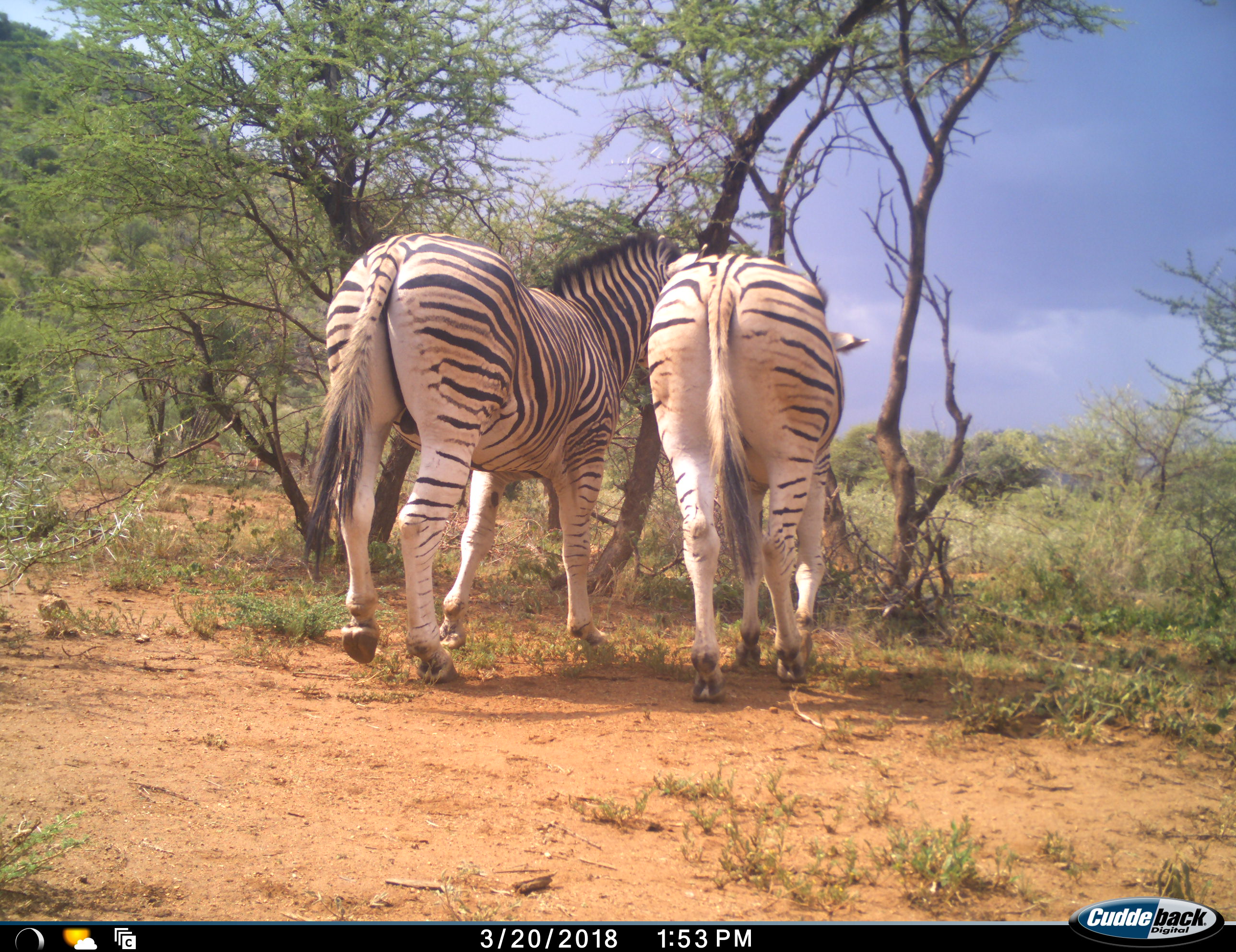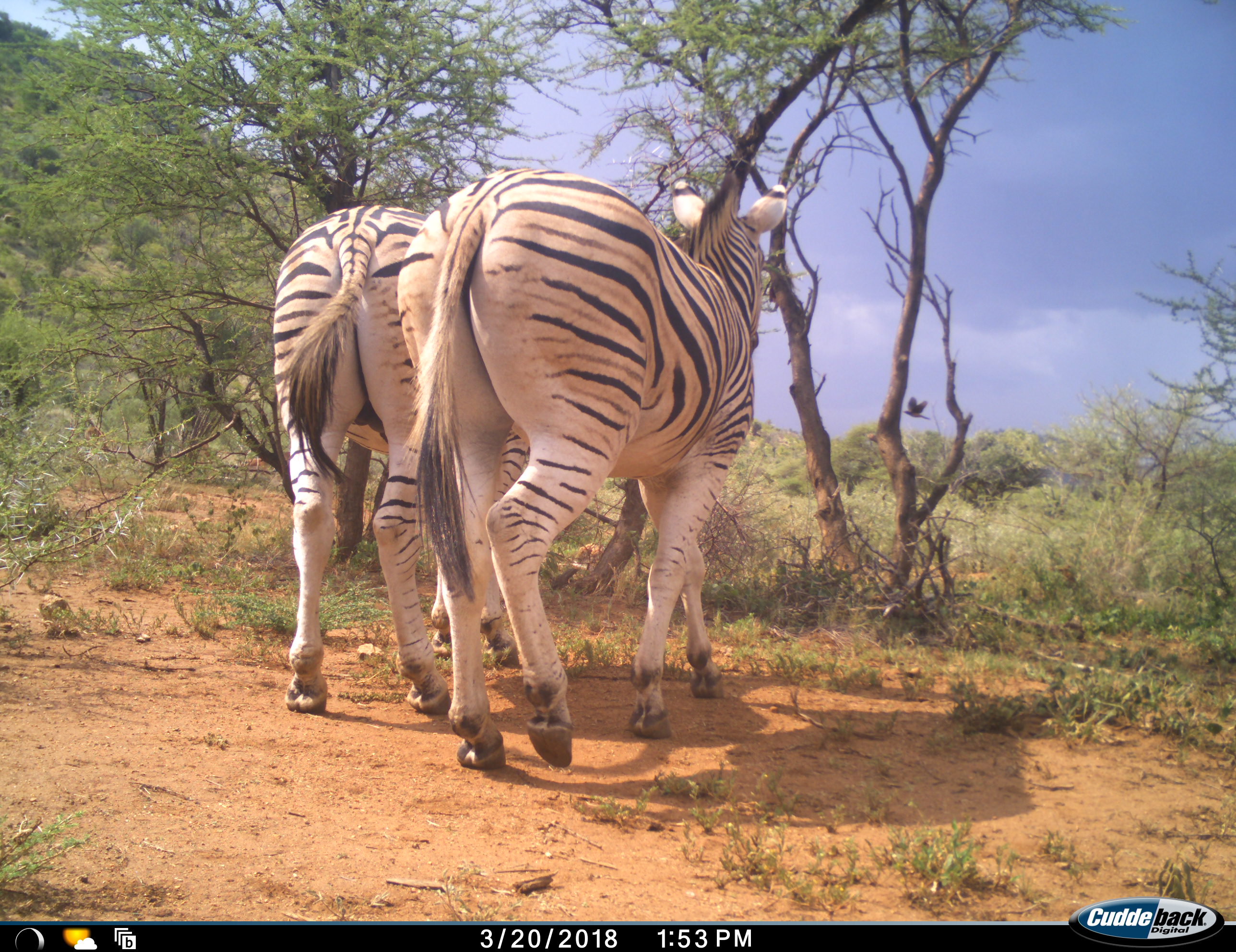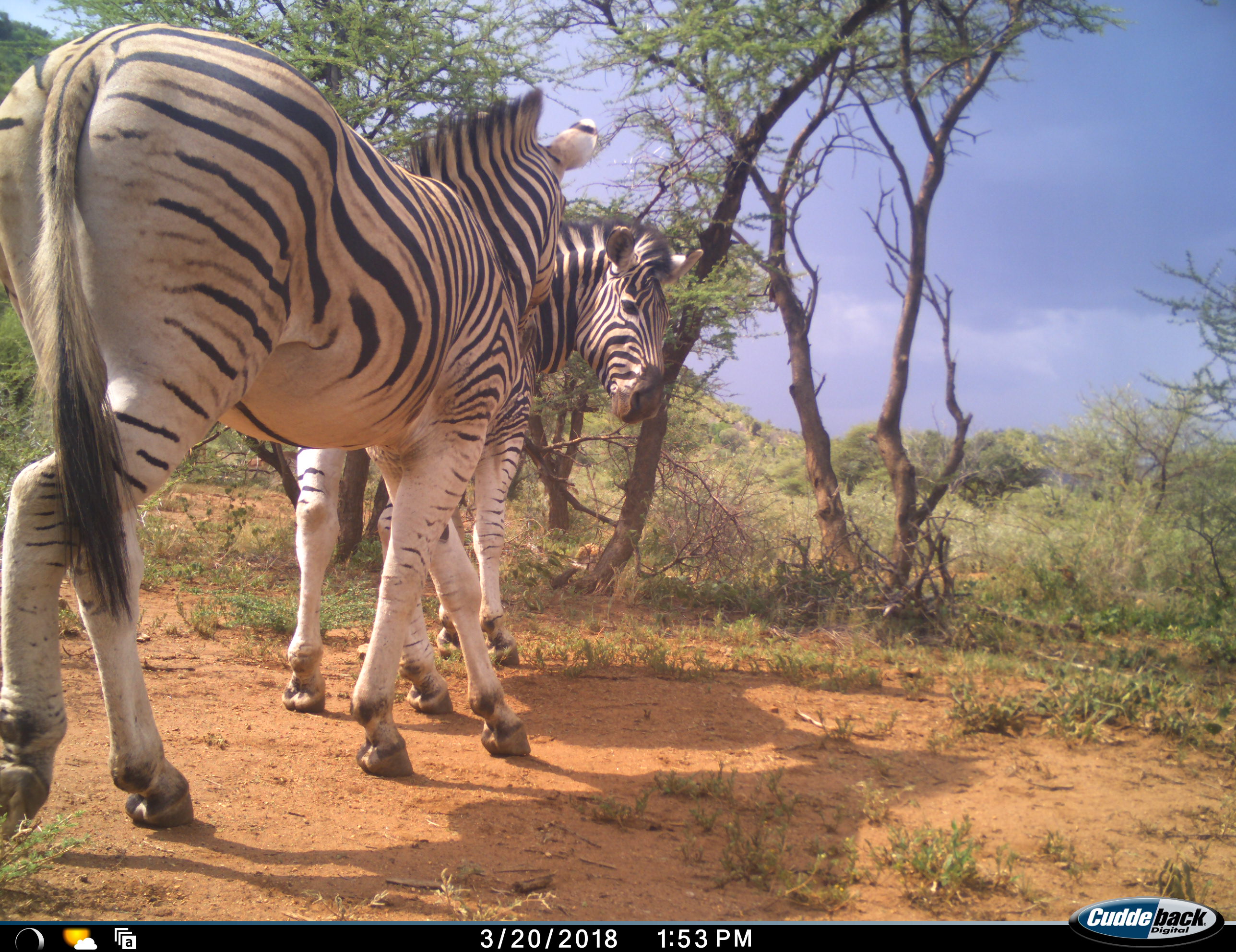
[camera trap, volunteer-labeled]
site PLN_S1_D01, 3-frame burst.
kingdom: Animalia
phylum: Chordata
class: Mammalia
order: Perissodactyla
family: Equidae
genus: Equus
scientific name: Equus quagga burchellii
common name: burchell's zebra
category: zebraburchells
Zebraburchells (burchell's zebra) (Equus quagga burchellii), count 2. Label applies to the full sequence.